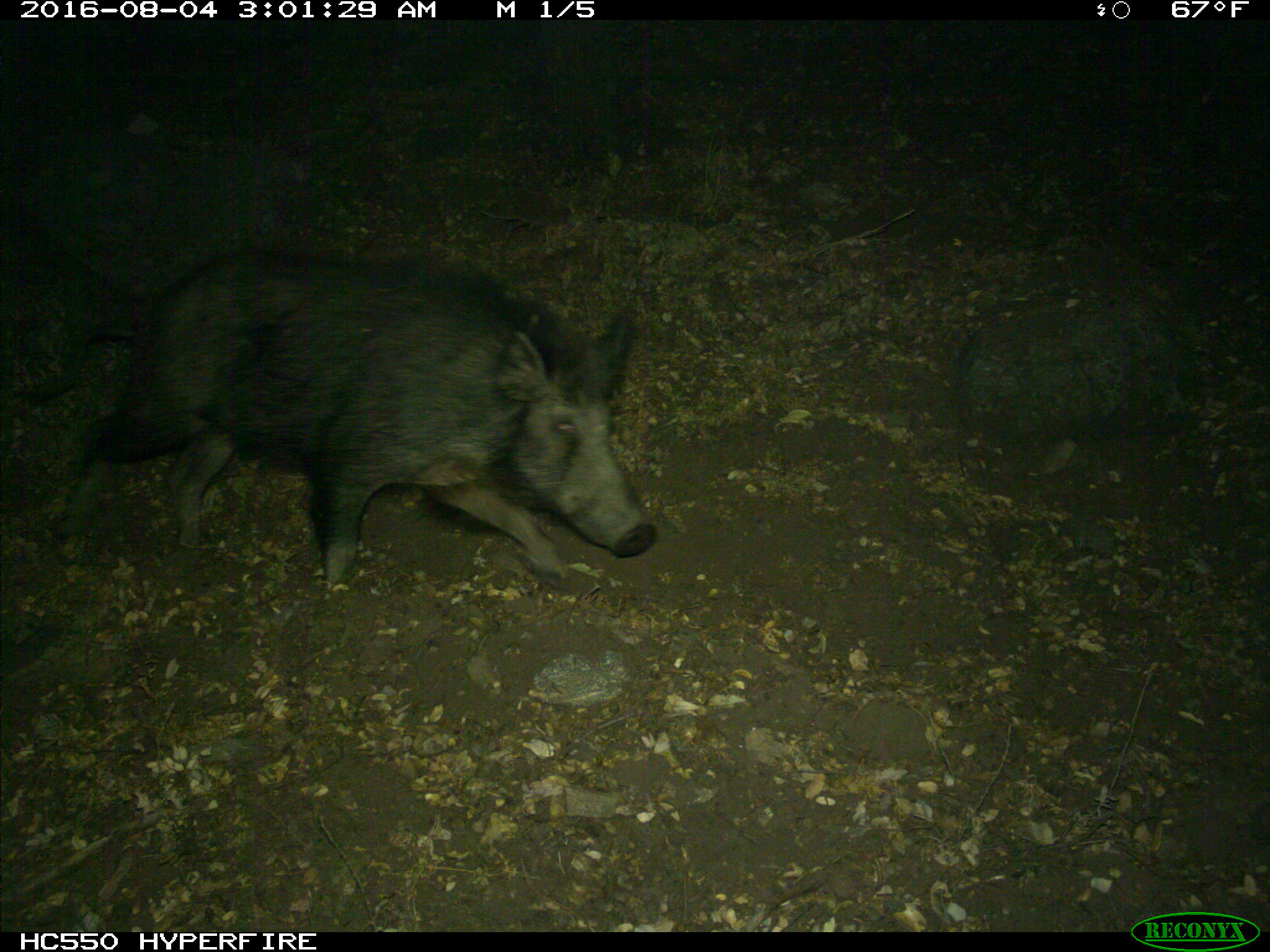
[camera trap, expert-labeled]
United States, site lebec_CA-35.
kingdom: Animalia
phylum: Chordata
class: Mammalia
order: Artiodactyla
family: Suidae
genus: Sus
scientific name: Sus scrofa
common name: wild boar